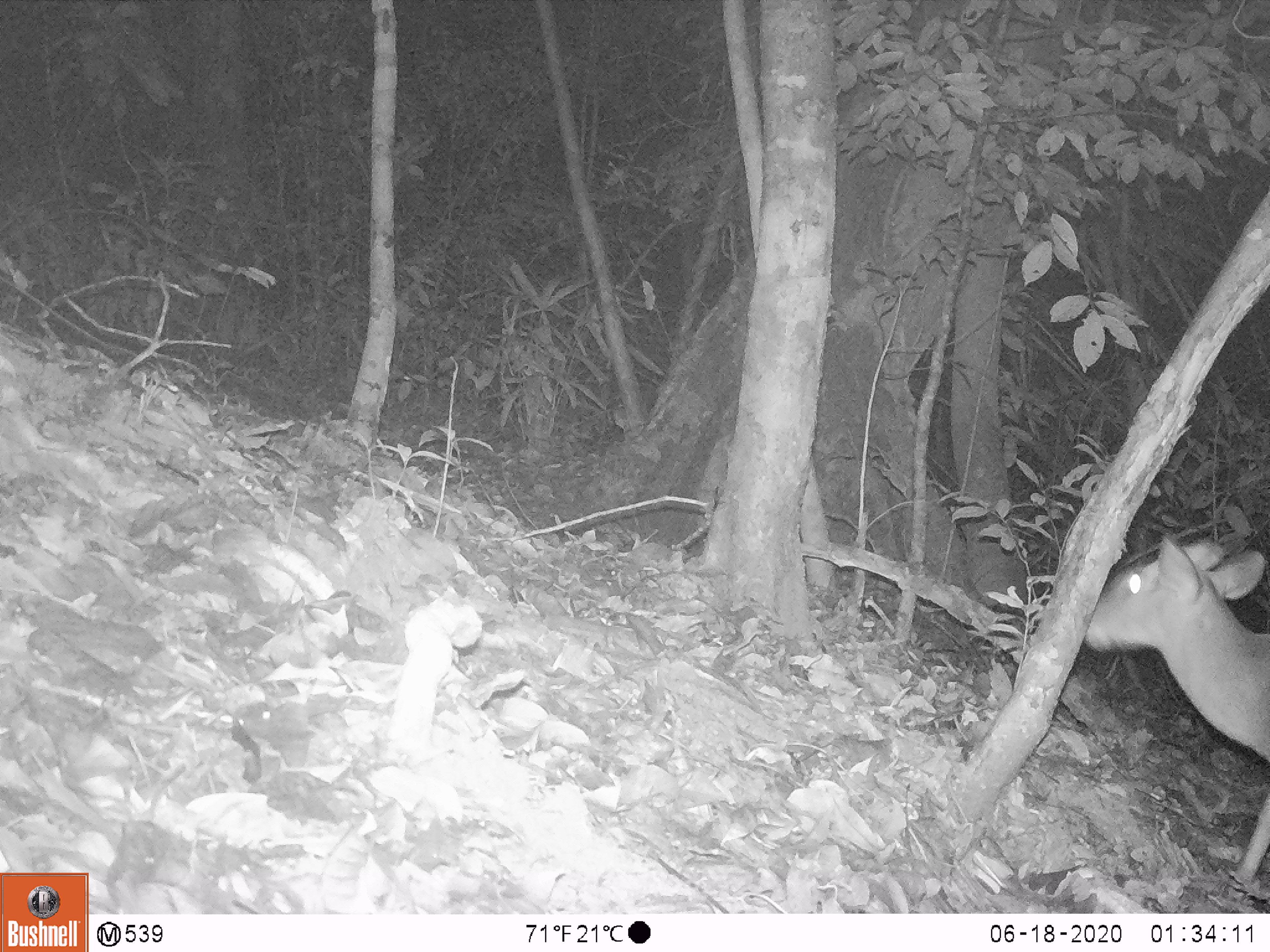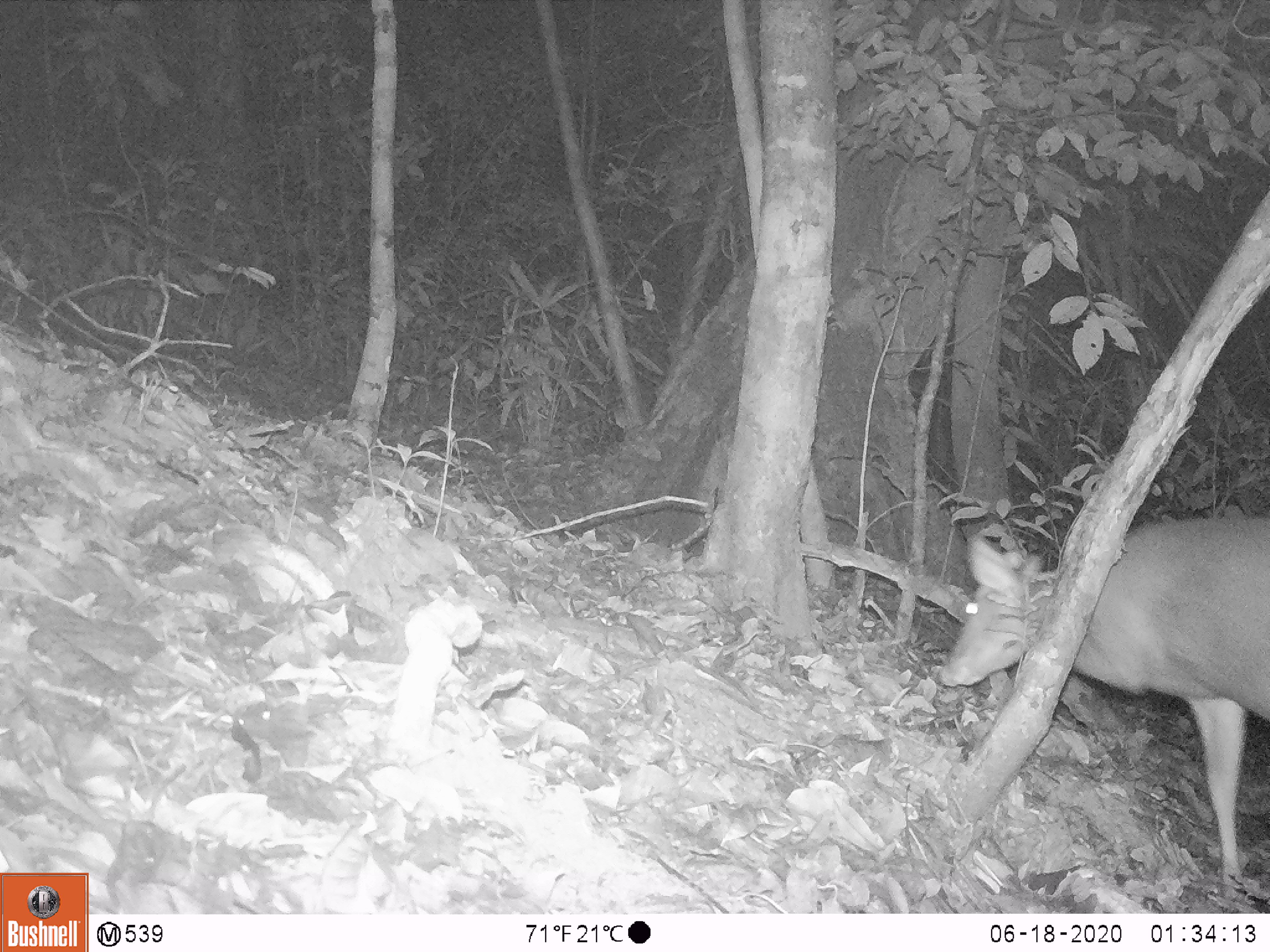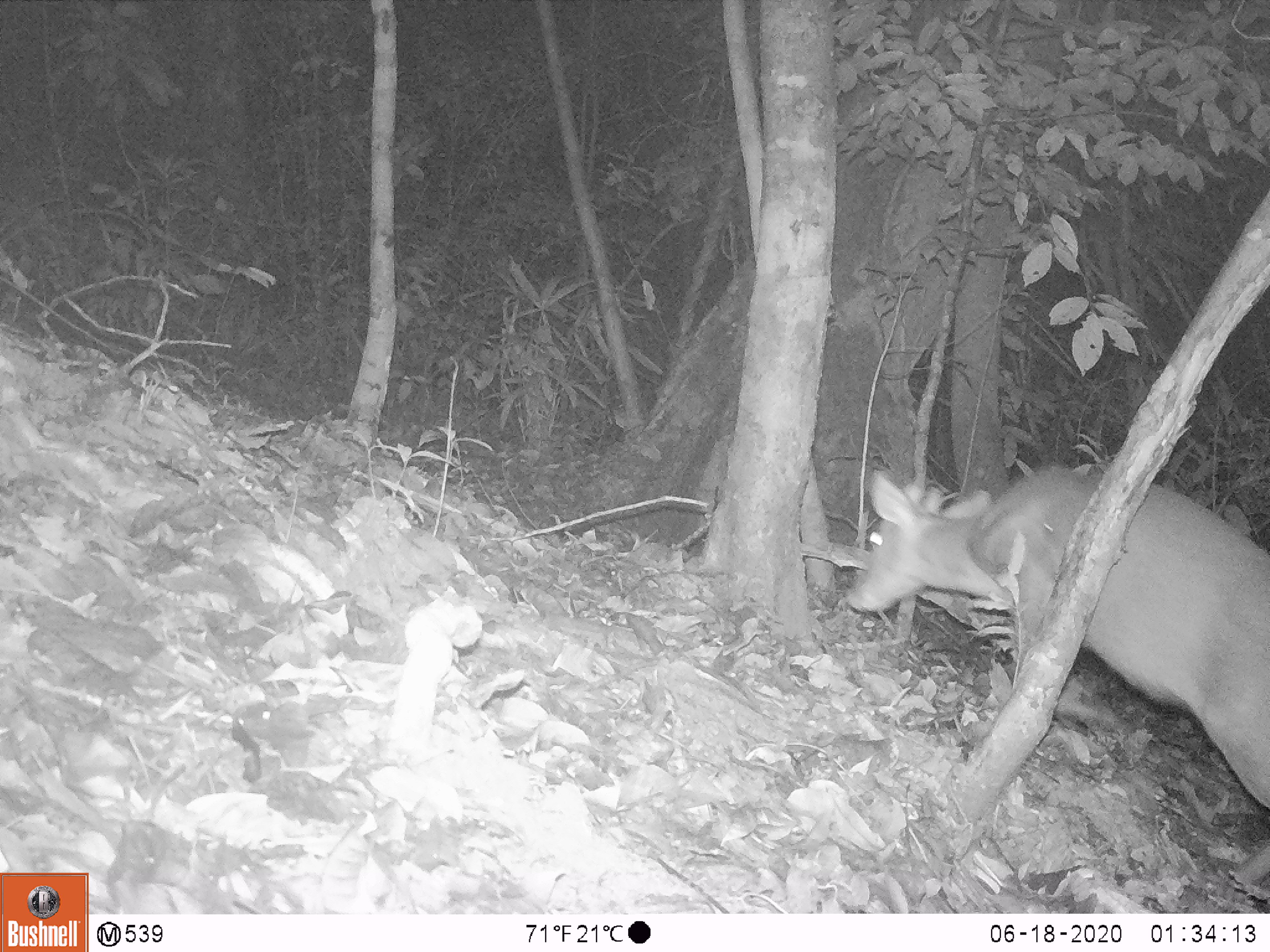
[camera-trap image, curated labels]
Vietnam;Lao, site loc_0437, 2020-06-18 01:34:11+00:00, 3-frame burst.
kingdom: Animalia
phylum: Chordata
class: Mammalia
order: Artiodactyla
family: Cervidae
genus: Muntiacus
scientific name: Muntiacus rooseveltorum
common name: roosevelt's muntjac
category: roosevelts muntjac group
Roosevelts muntjac group (roosevelt's muntjac) (Muntiacus rooseveltorum). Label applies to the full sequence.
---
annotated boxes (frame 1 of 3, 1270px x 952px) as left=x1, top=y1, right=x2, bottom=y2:
roosevelts muntjac group: left=1084, top=529, right=1270, bottom=882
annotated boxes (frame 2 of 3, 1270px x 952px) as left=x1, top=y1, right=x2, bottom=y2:
roosevelts muntjac group: left=939, top=513, right=1270, bottom=897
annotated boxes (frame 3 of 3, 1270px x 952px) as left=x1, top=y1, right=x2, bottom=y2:
roosevelts muntjac group: left=842, top=463, right=1270, bottom=883